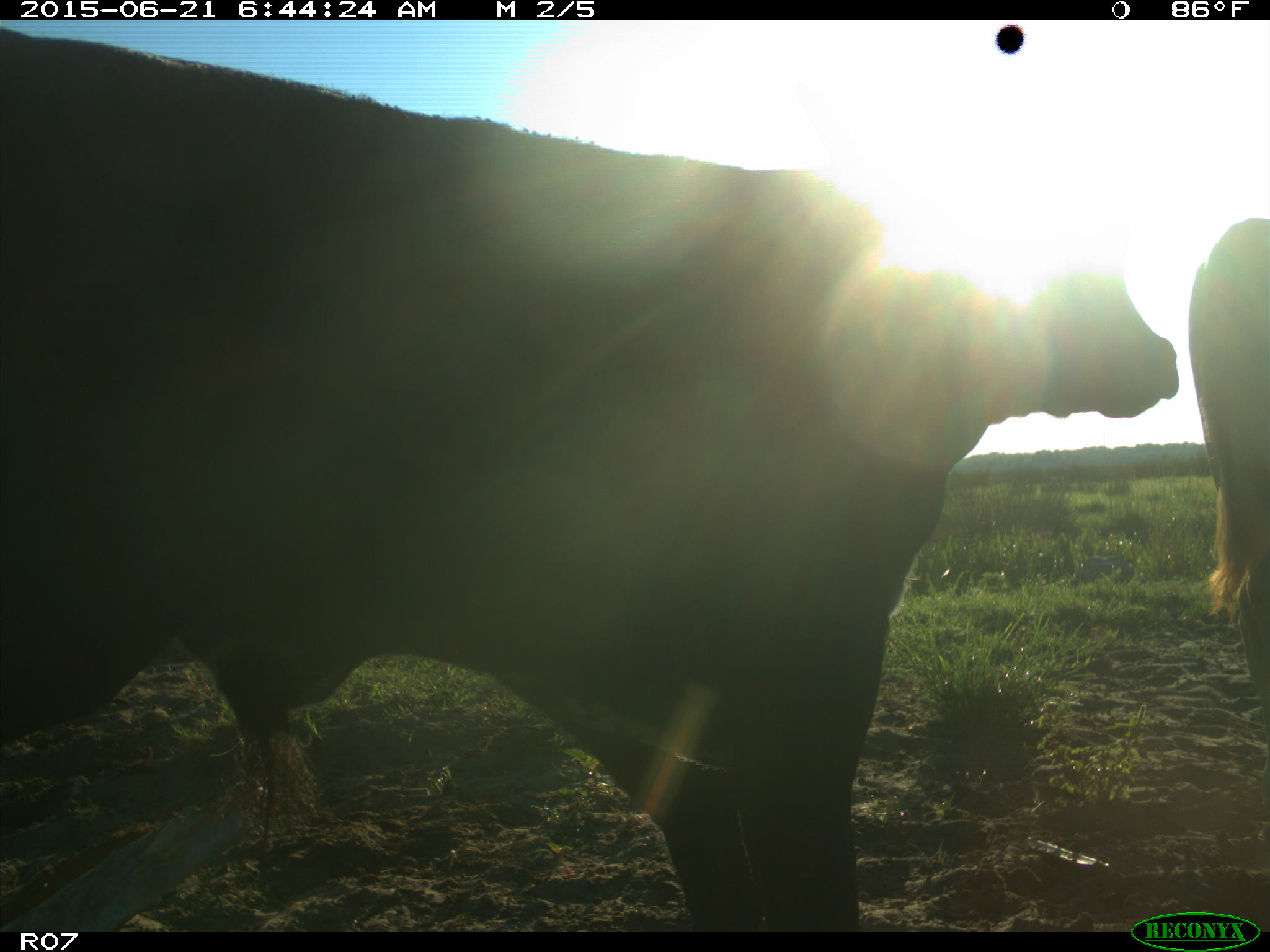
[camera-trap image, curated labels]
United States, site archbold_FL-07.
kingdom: Animalia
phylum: Chordata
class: Mammalia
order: Artiodactyla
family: Bovidae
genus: Bos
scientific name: Bos taurus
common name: domestic cow